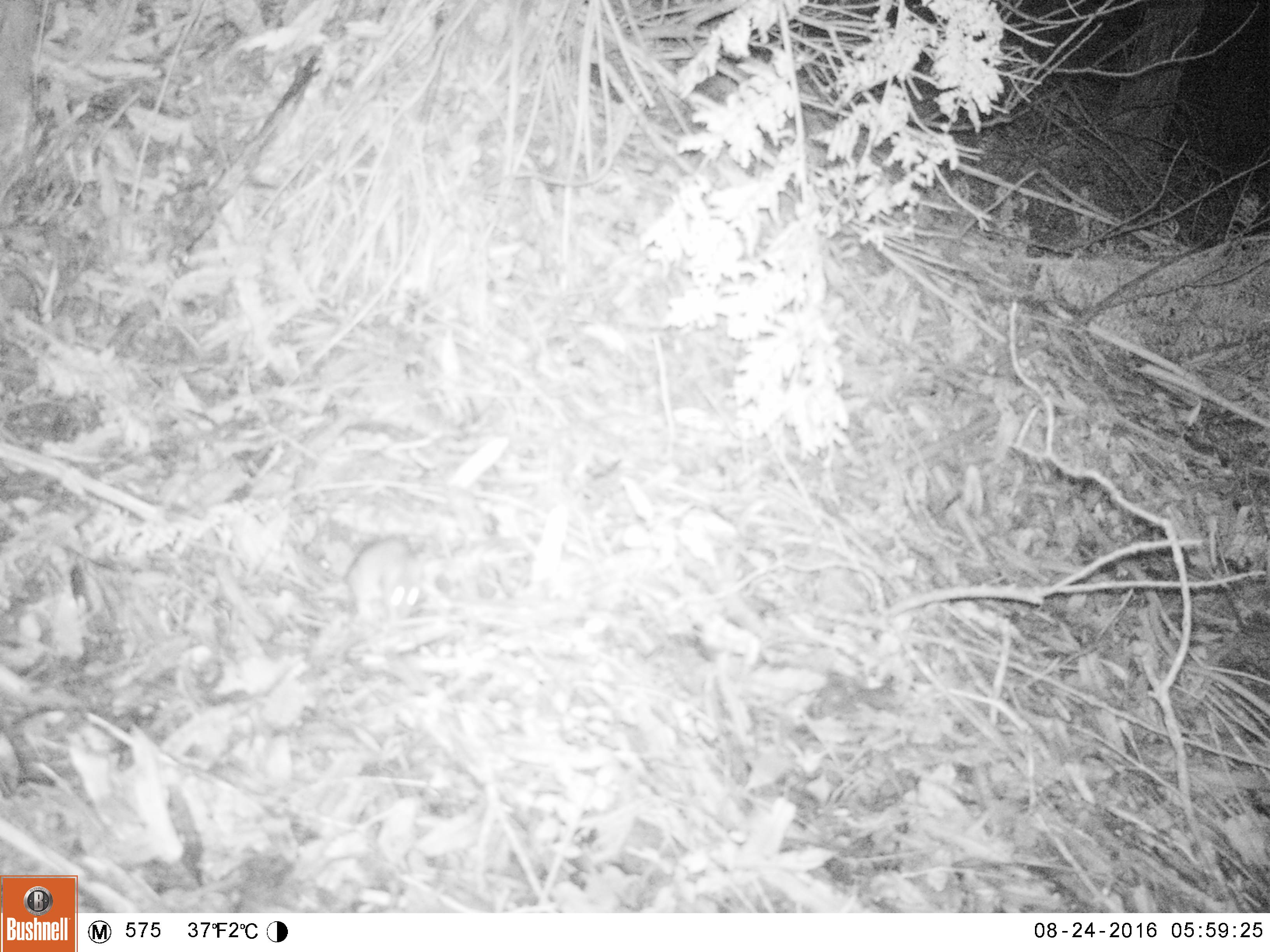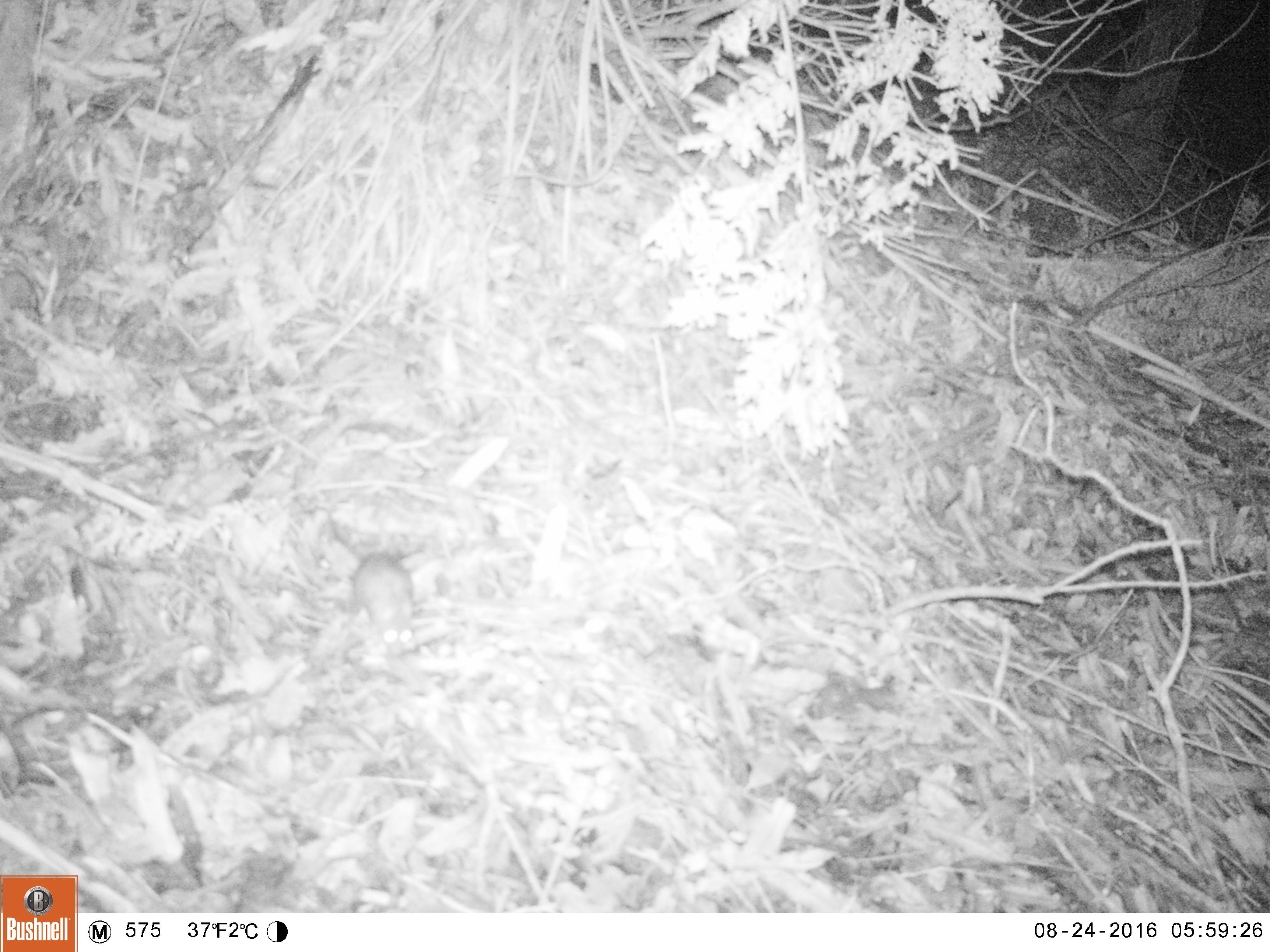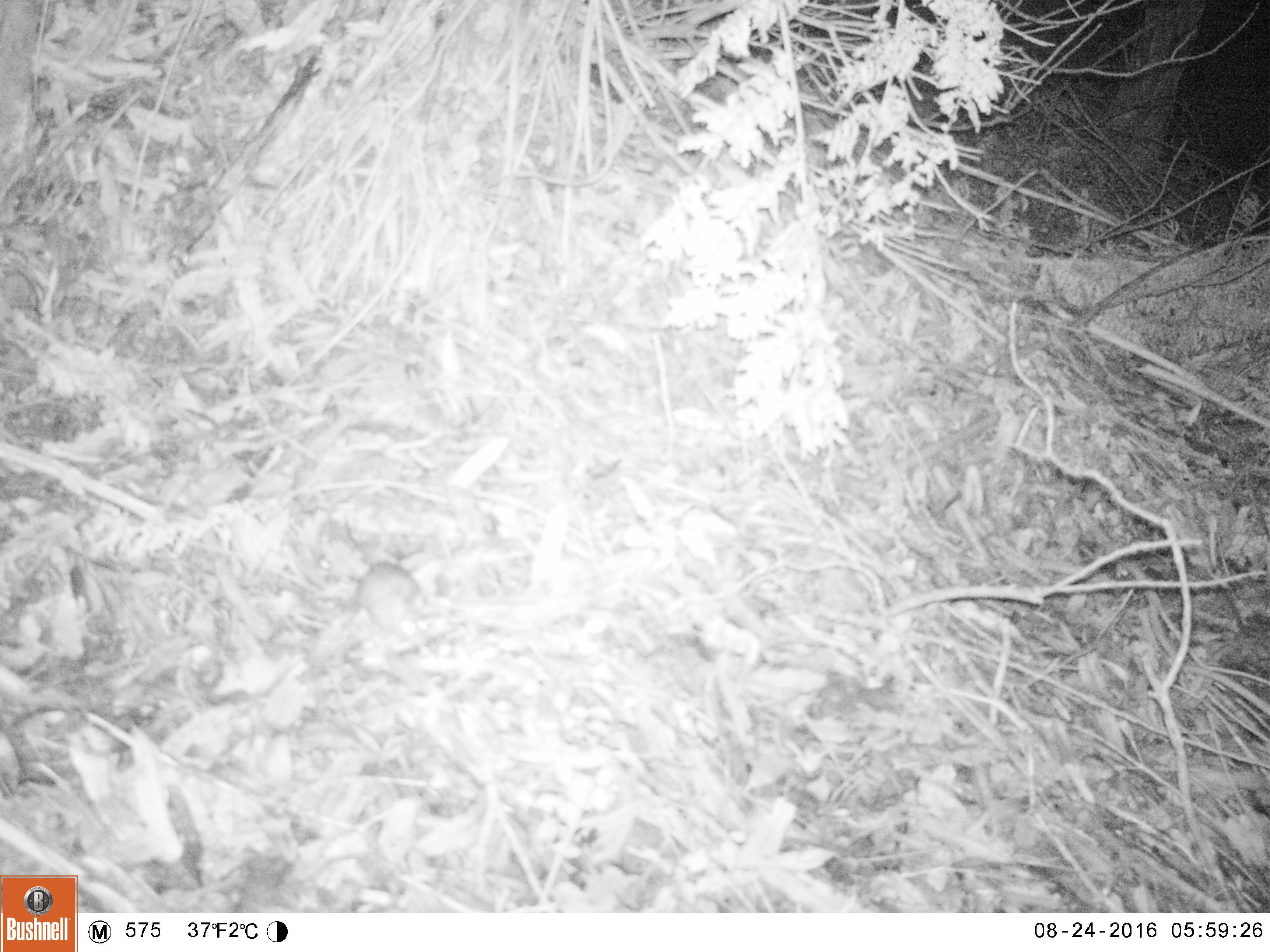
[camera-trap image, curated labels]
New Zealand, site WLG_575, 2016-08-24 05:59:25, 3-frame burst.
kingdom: Animalia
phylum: Chordata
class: Mammalia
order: Rodentia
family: Muridae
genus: Mus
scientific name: Mus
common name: mouse